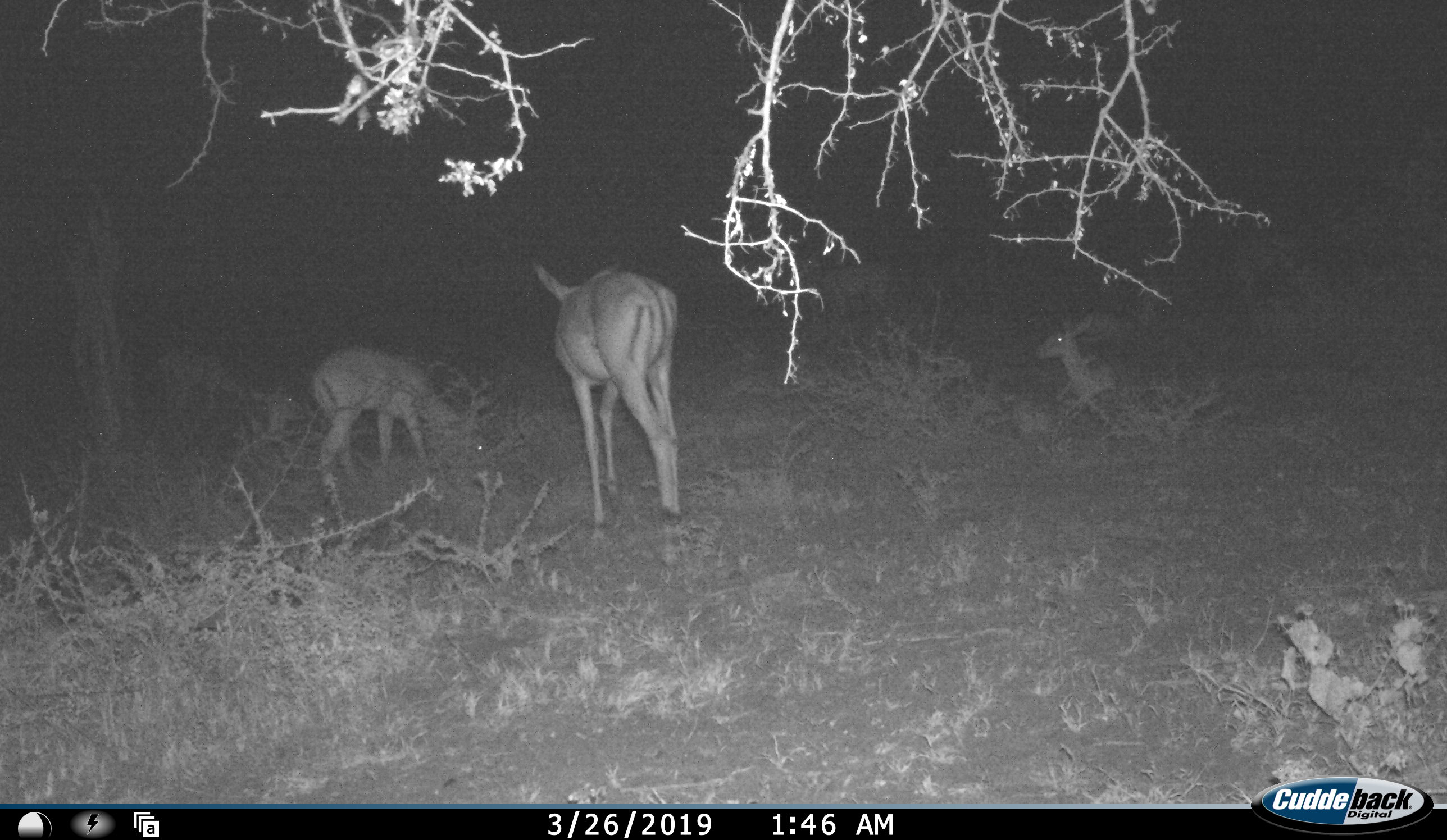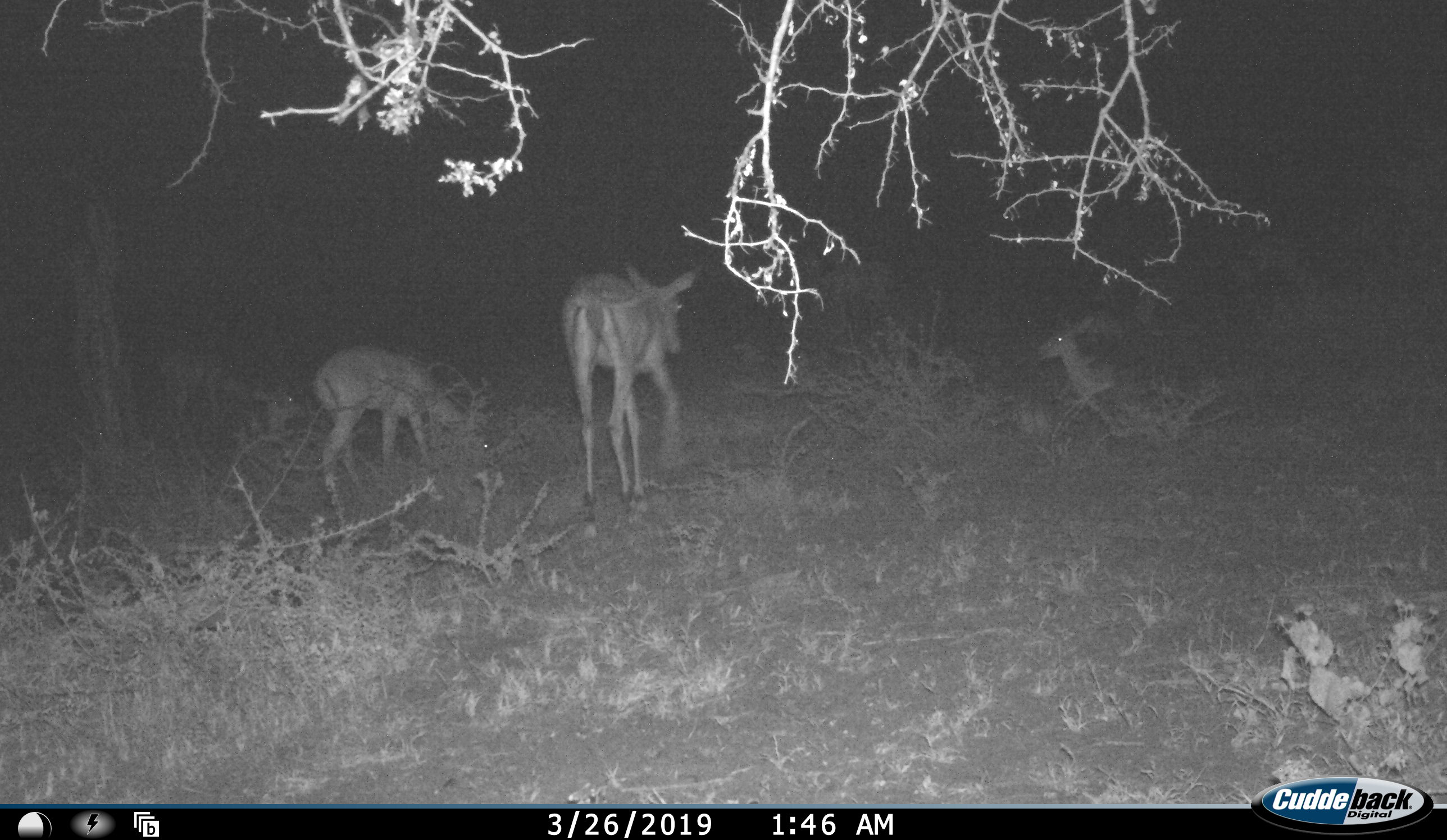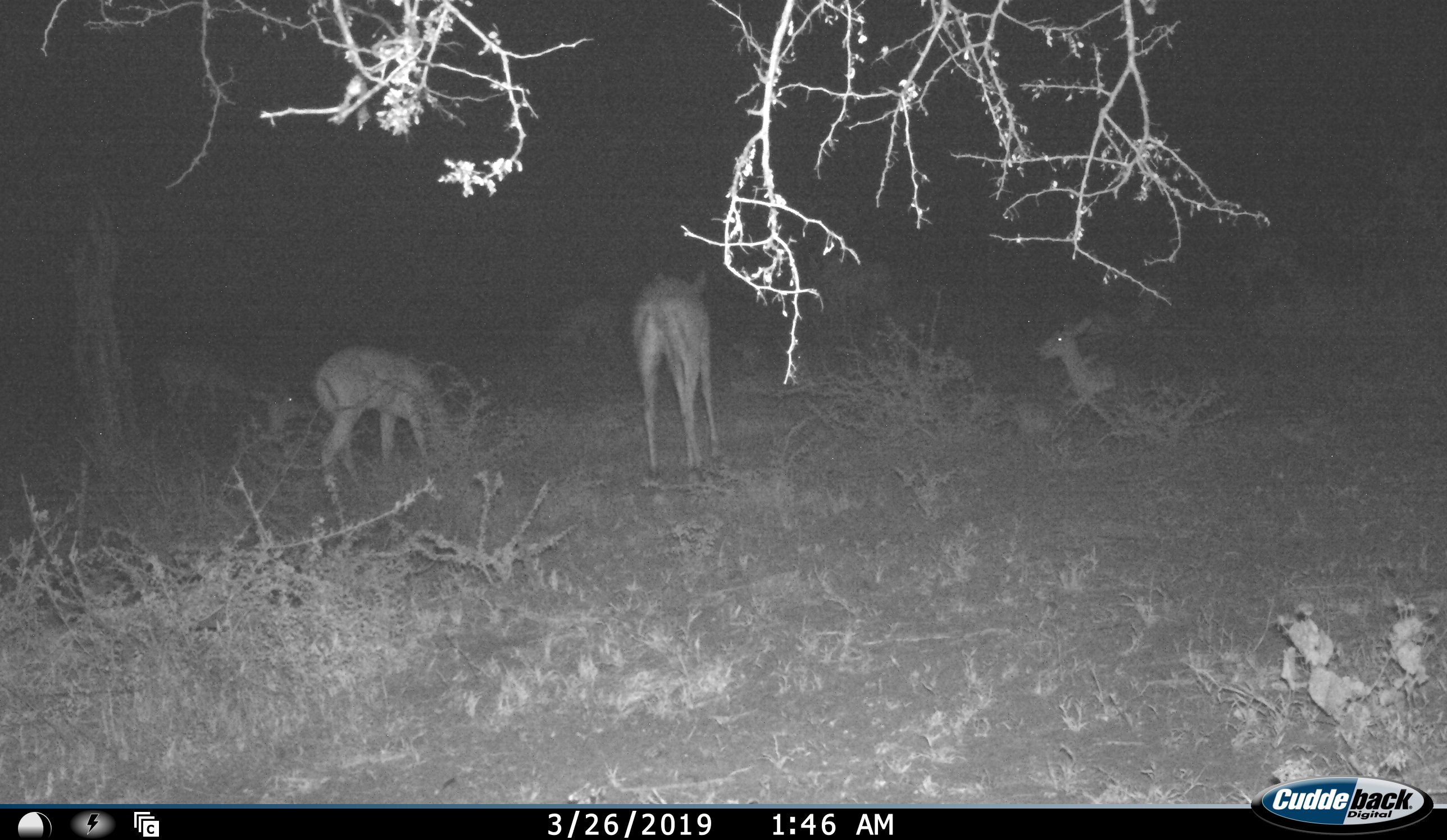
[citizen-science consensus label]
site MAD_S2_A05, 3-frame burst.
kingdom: Animalia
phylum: Chordata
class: Mammalia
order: Artiodactyla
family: Bovidae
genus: Aepyceros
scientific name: Aepyceros melampus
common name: impala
Impala (Aepyceros melampus), count 4. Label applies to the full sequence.